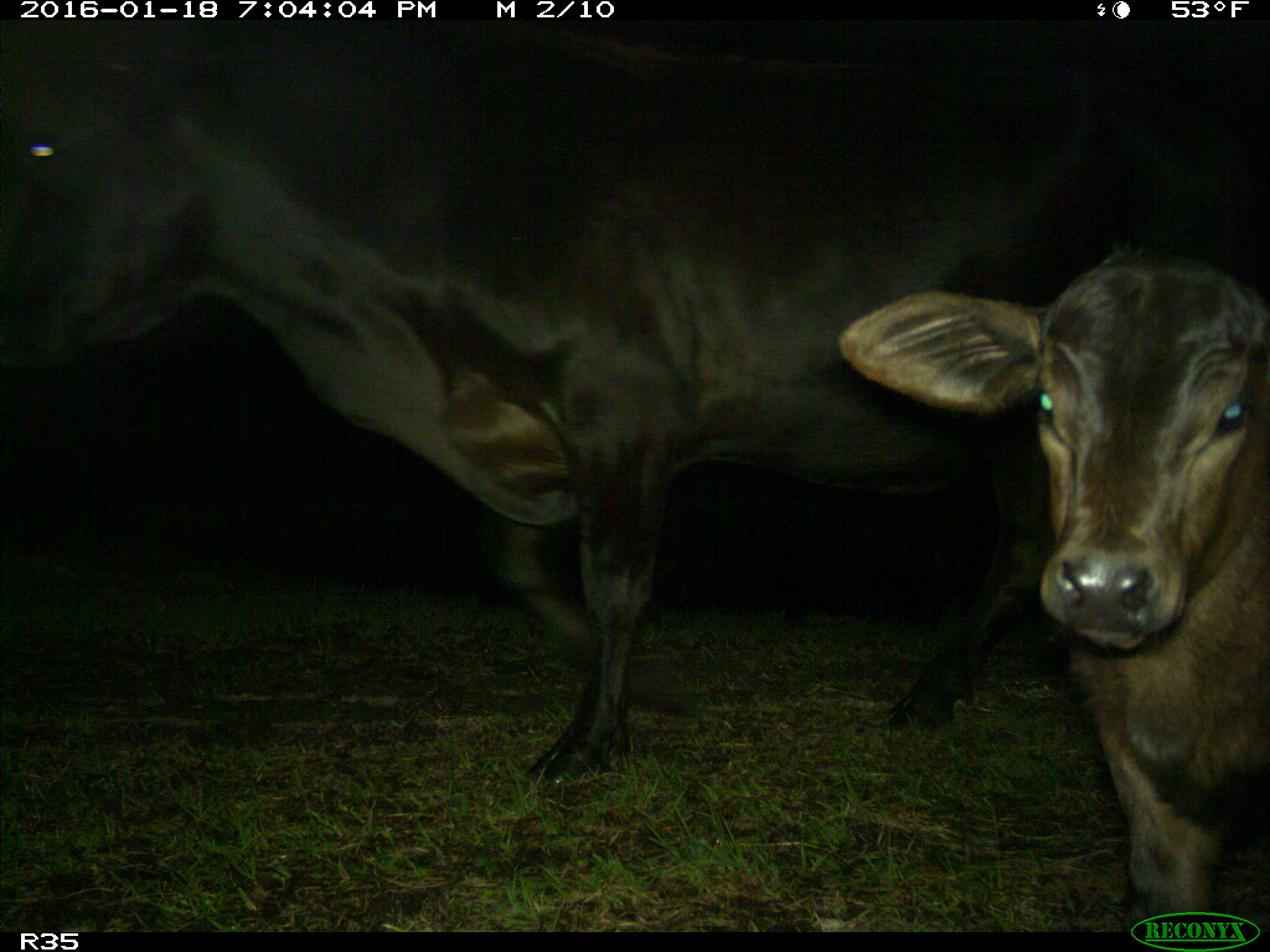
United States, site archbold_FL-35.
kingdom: Animalia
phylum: Chordata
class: Mammalia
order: Artiodactyla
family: Bovidae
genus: Bos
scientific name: Bos taurus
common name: domestic cow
Bos taurus (domestic cow).